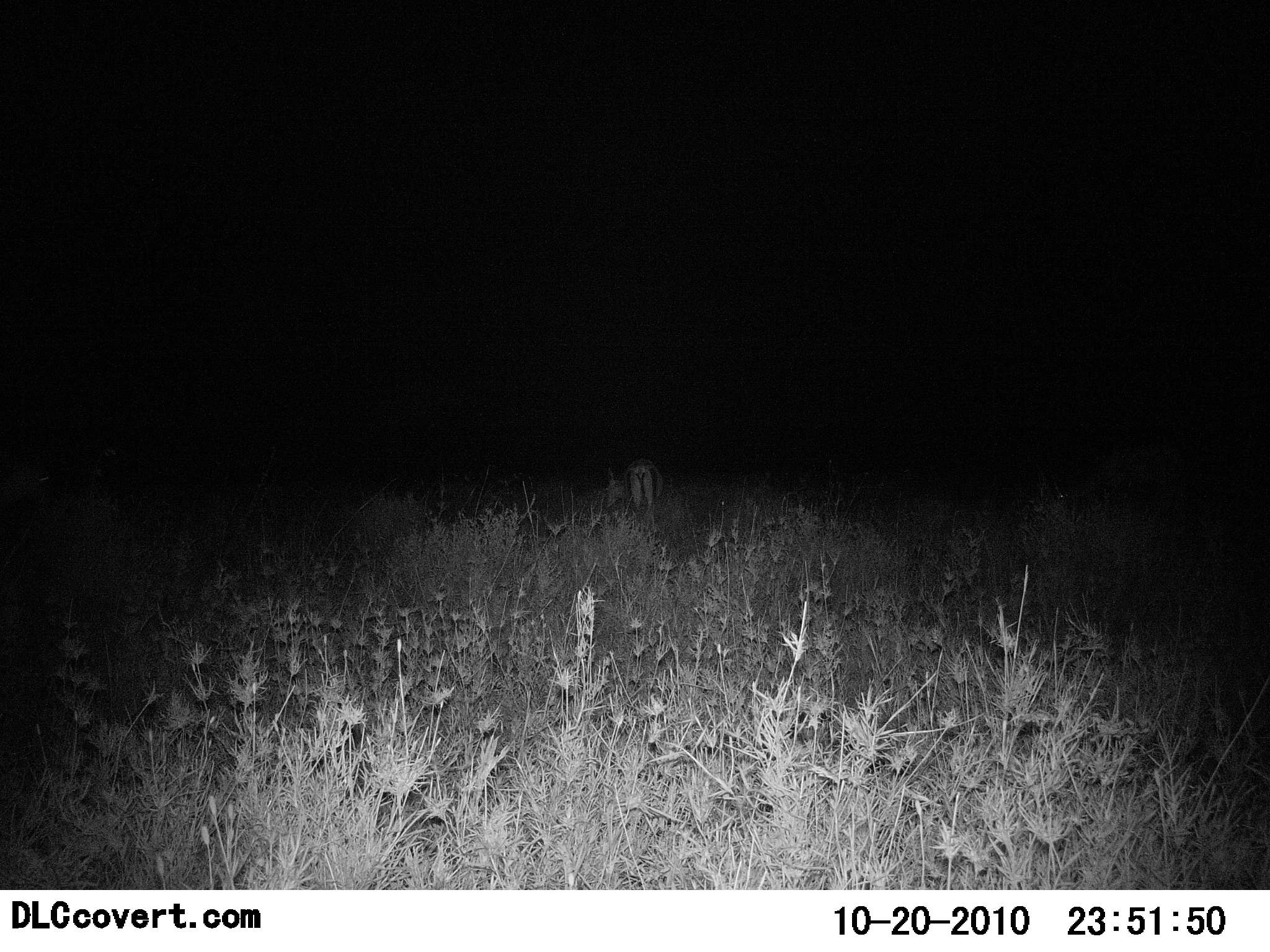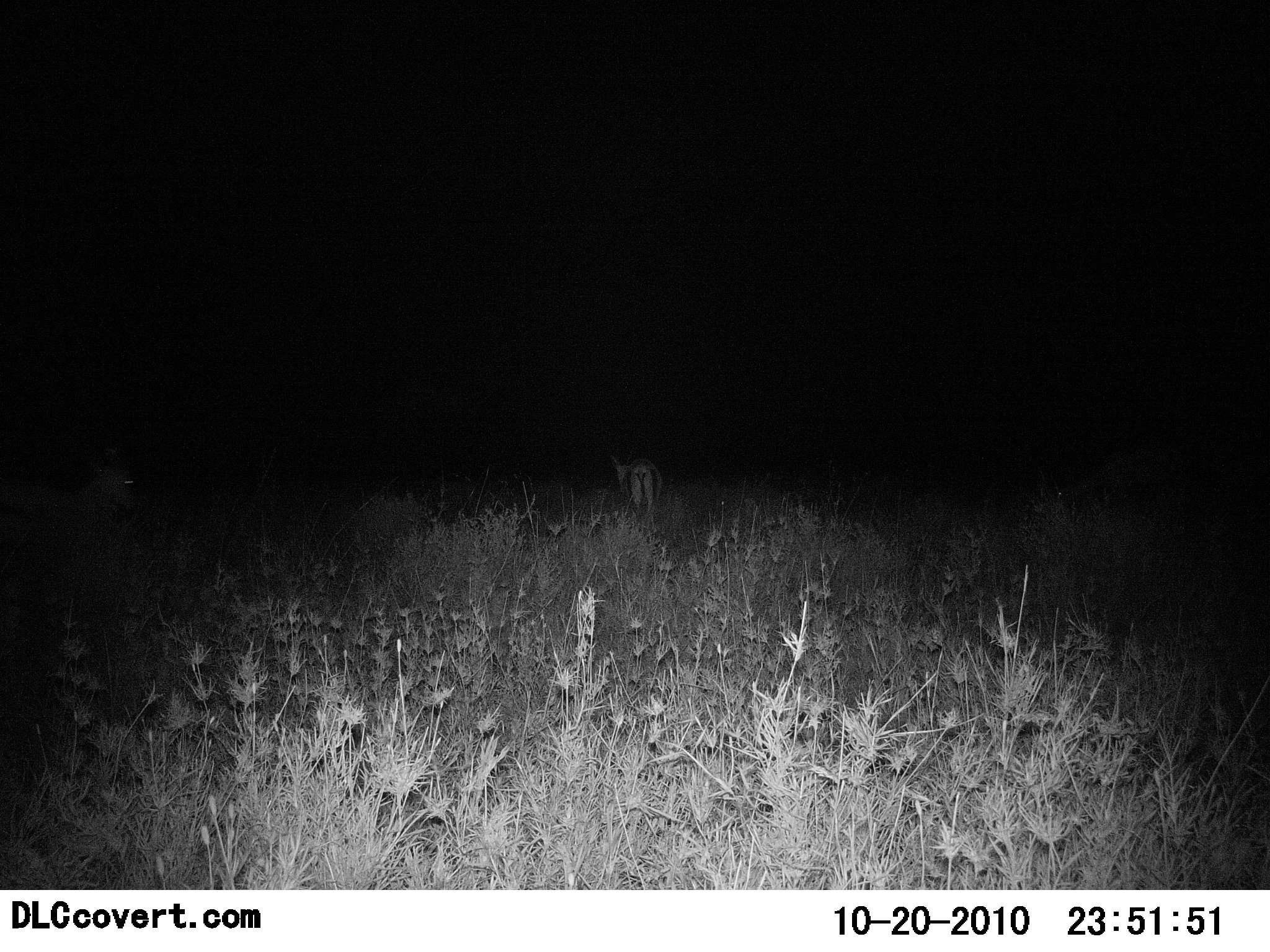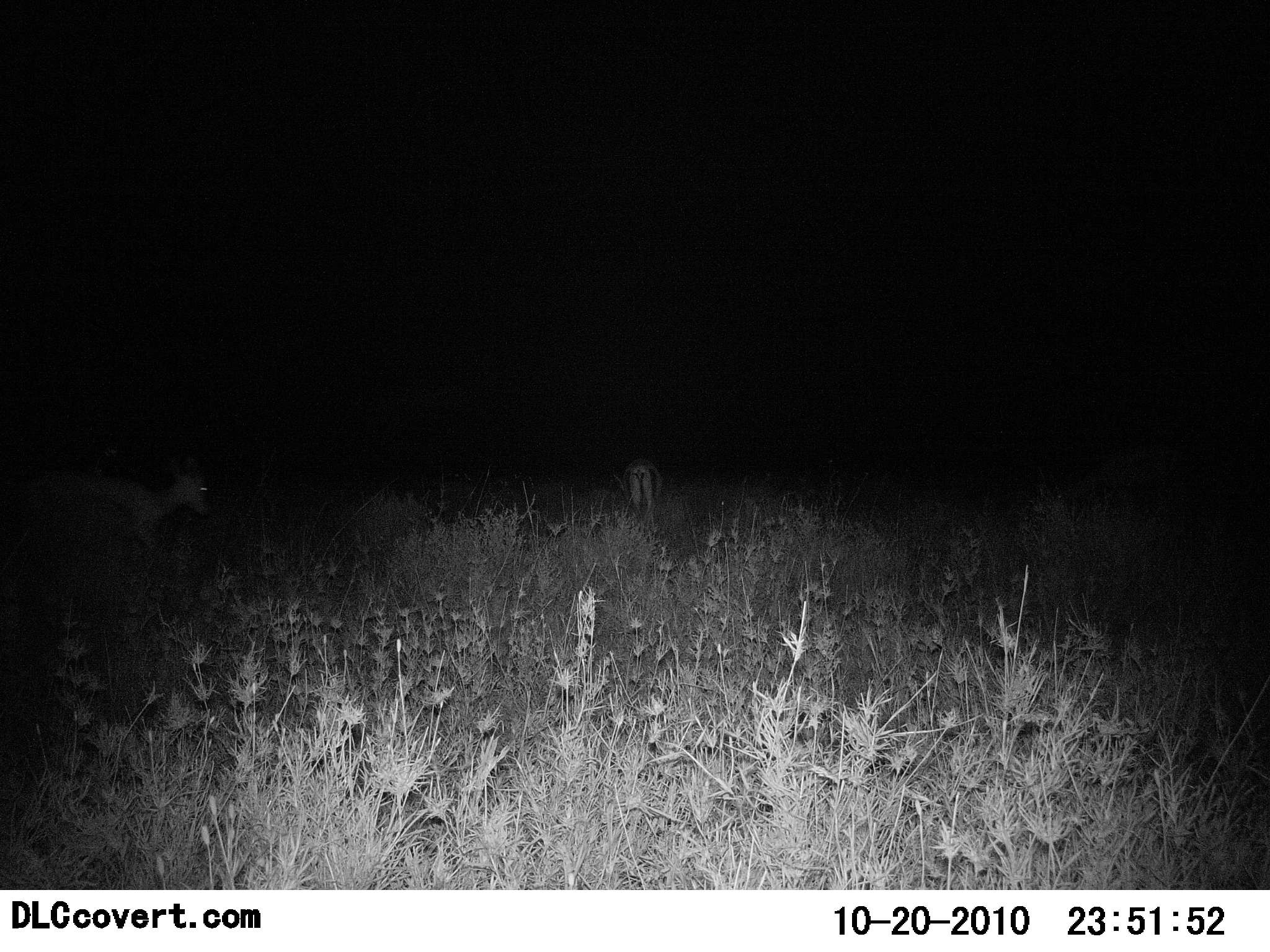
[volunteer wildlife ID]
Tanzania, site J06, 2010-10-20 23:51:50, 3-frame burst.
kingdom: Animalia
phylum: Chordata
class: Mammalia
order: Artiodactyla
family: Bovidae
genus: Eudorcas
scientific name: Eudorcas thomsonii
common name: thomson's gazelle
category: gazellethomsons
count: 2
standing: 29%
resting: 0%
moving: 71%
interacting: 0%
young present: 0%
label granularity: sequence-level